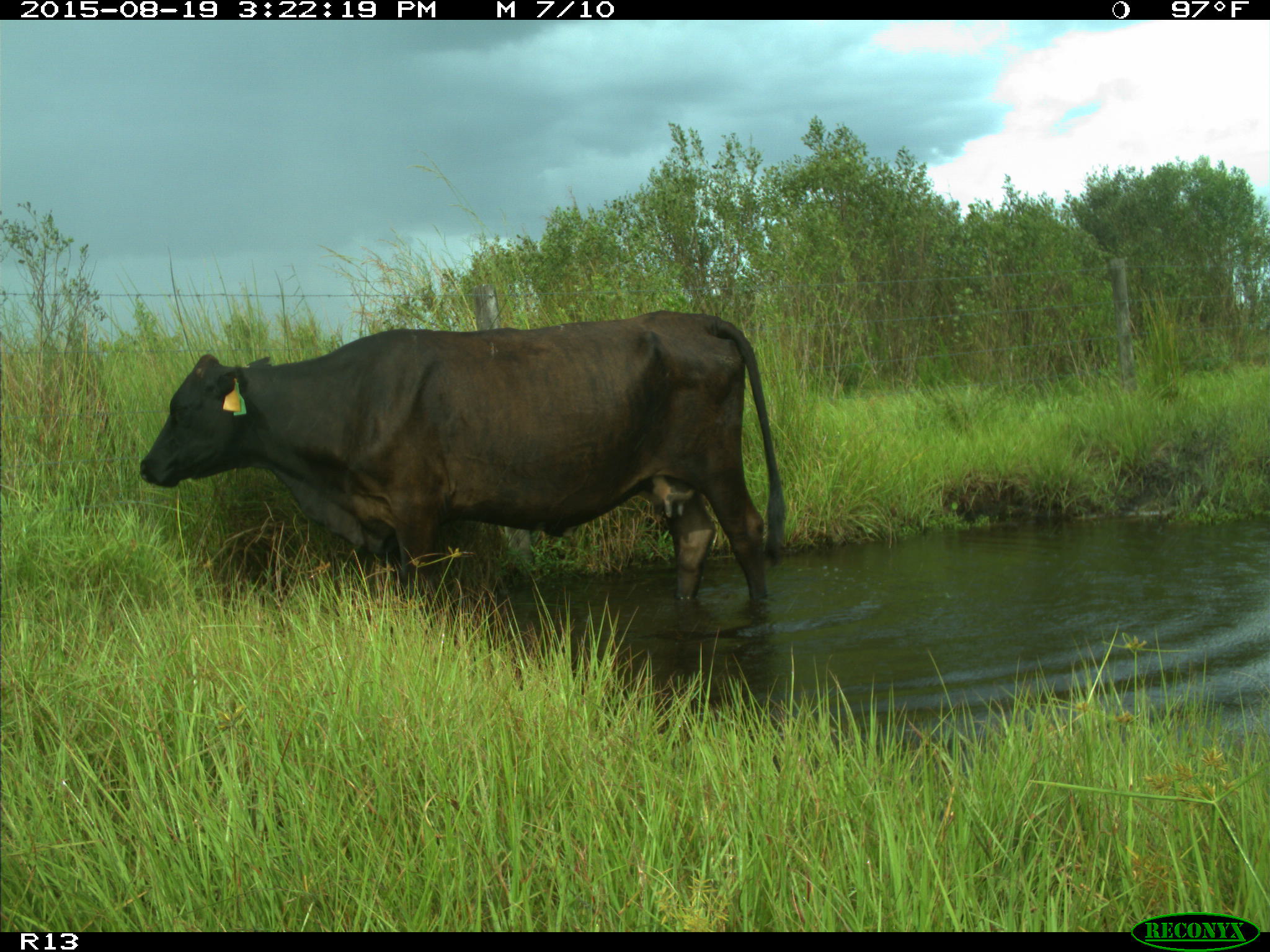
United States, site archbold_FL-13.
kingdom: Animalia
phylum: Chordata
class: Mammalia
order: Artiodactyla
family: Bovidae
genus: Bos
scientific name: Bos taurus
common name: domestic cow